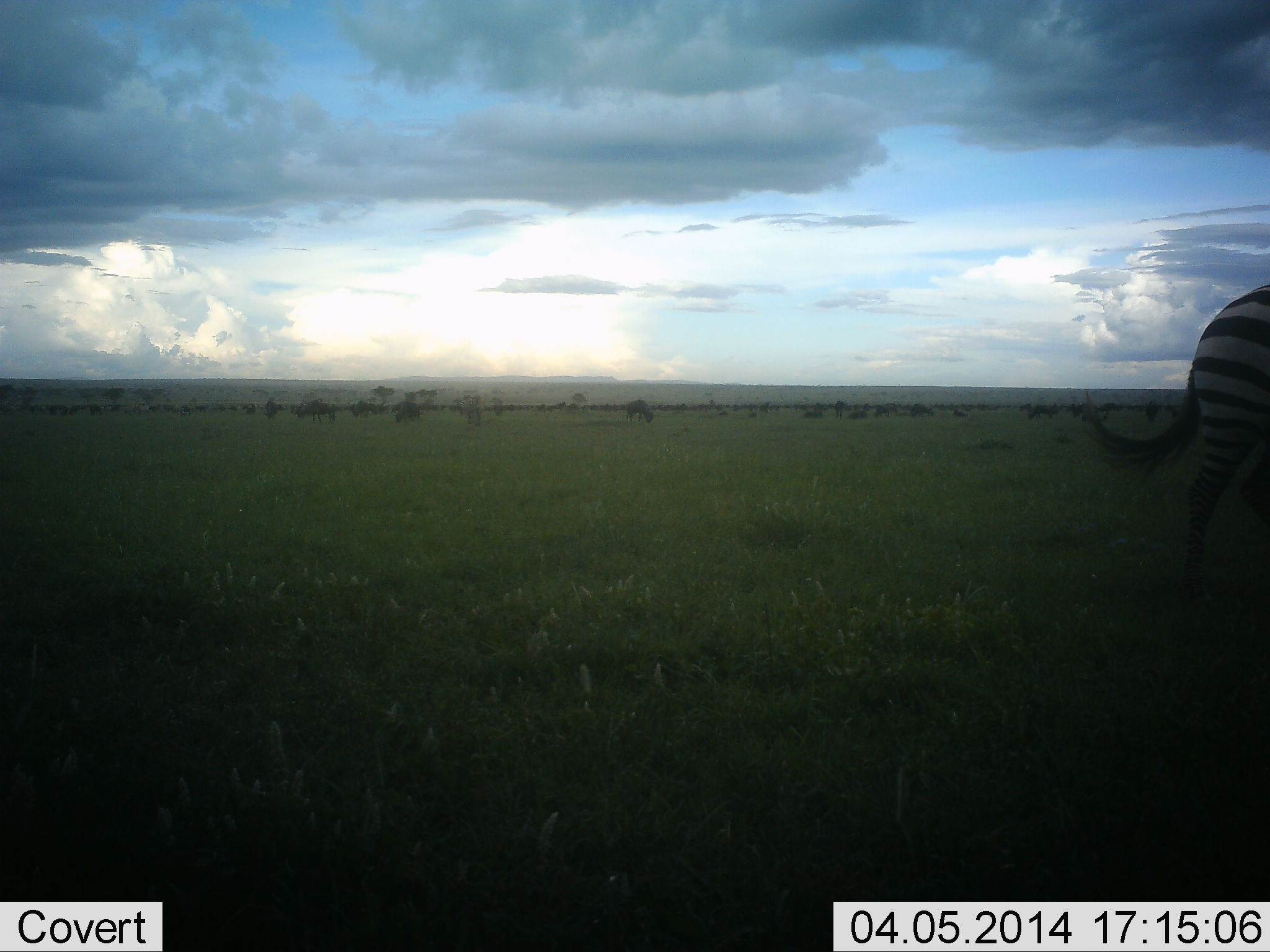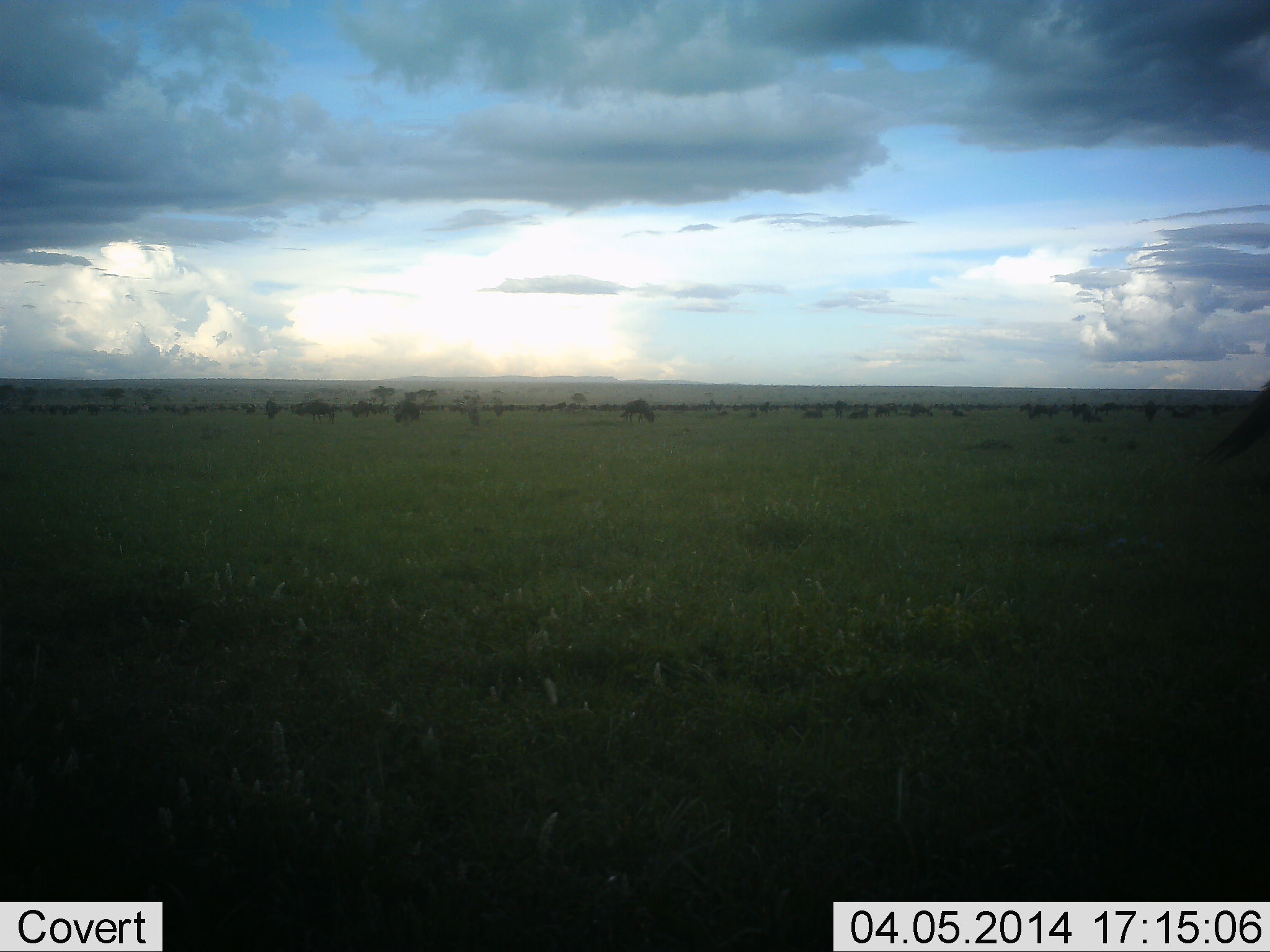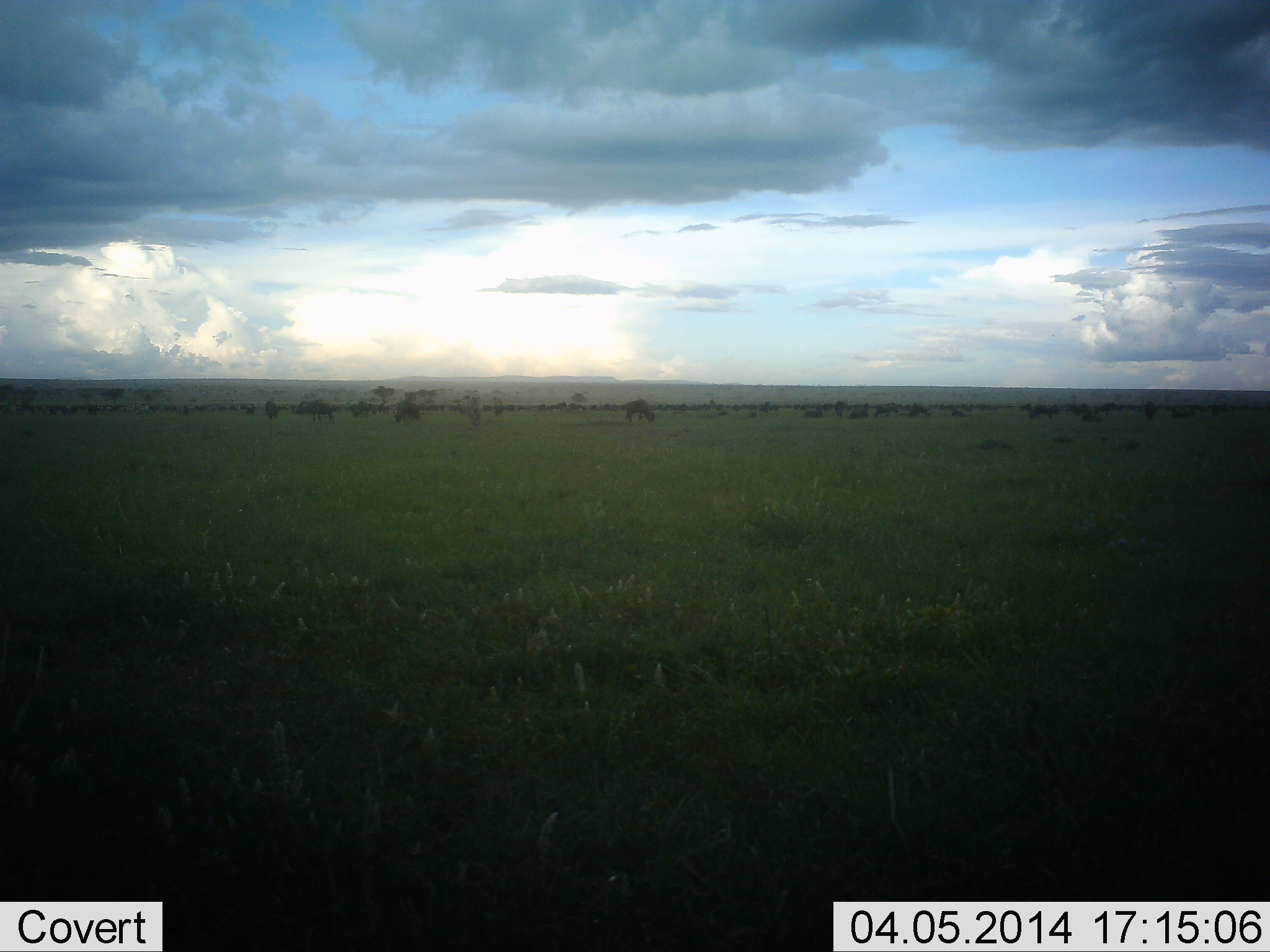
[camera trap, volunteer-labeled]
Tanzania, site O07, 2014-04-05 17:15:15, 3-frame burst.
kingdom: Animalia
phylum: Chordata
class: Mammalia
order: Perissodactyla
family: Equidae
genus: Equus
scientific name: Equus quagga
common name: plains zebra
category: zebra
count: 1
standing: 8%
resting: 0%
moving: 96%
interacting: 0%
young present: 0%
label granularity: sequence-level